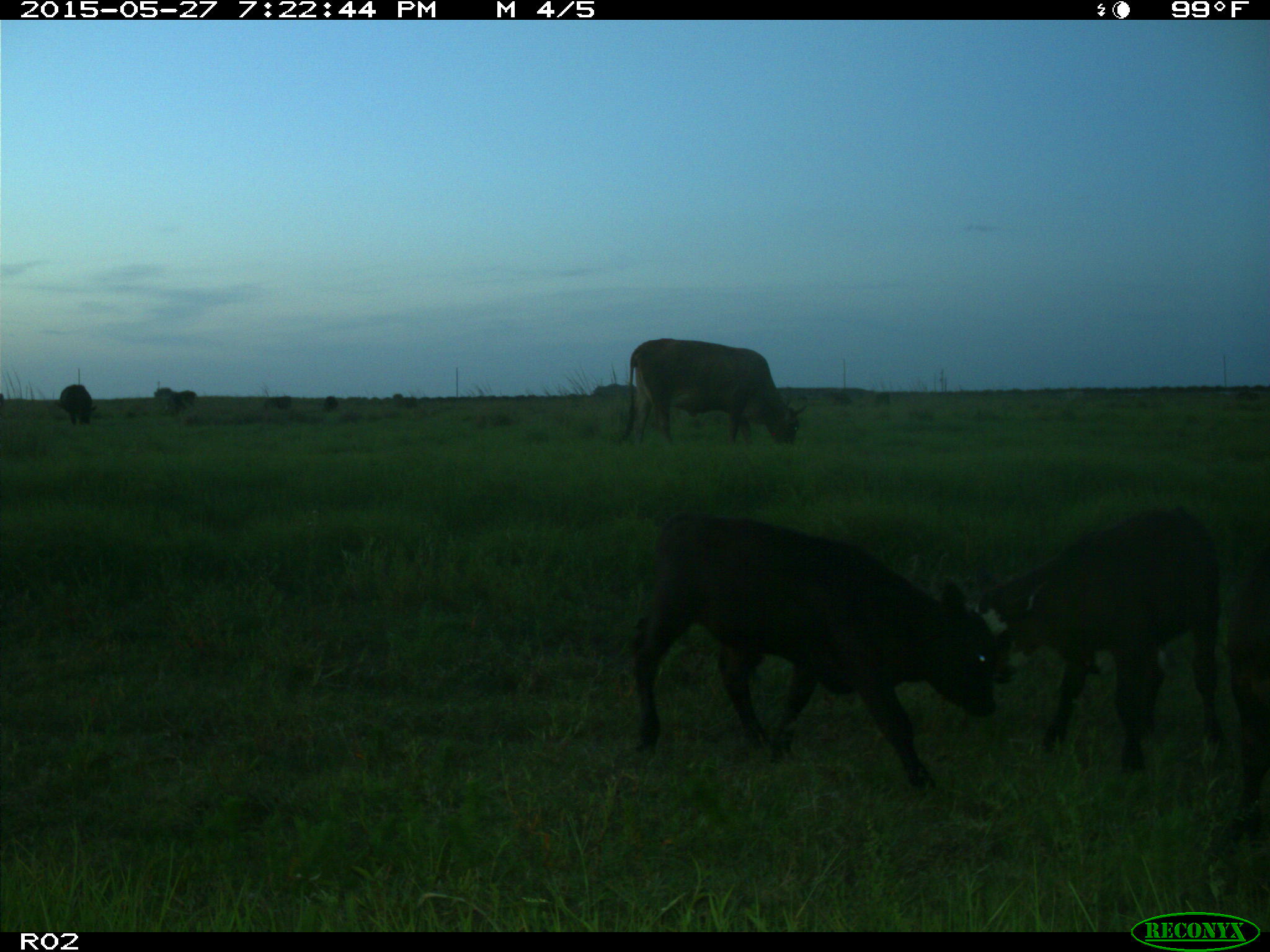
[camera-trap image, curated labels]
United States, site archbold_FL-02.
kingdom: Animalia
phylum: Chordata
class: Mammalia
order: Artiodactyla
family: Bovidae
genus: Bos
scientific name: Bos taurus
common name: domestic cow